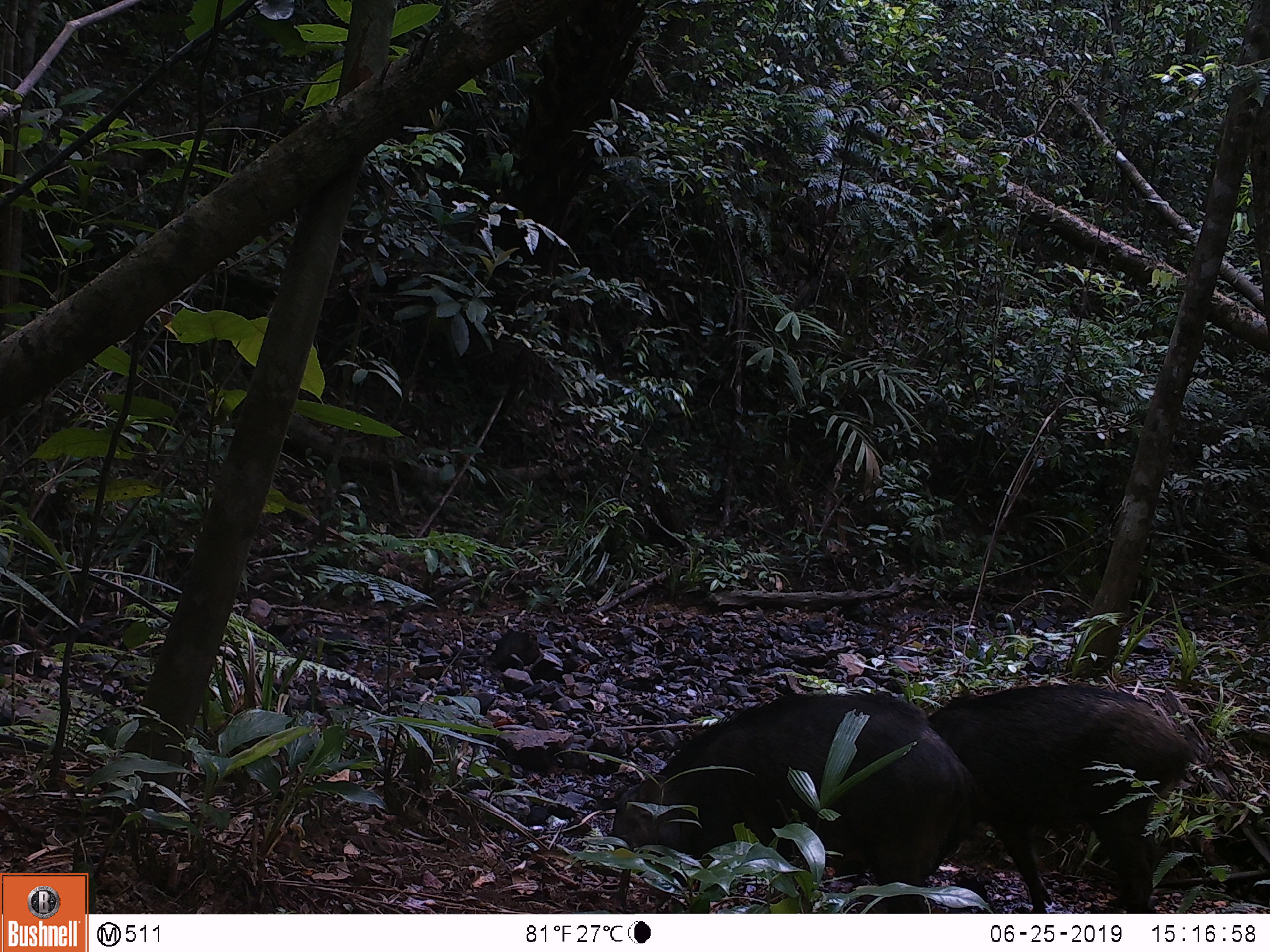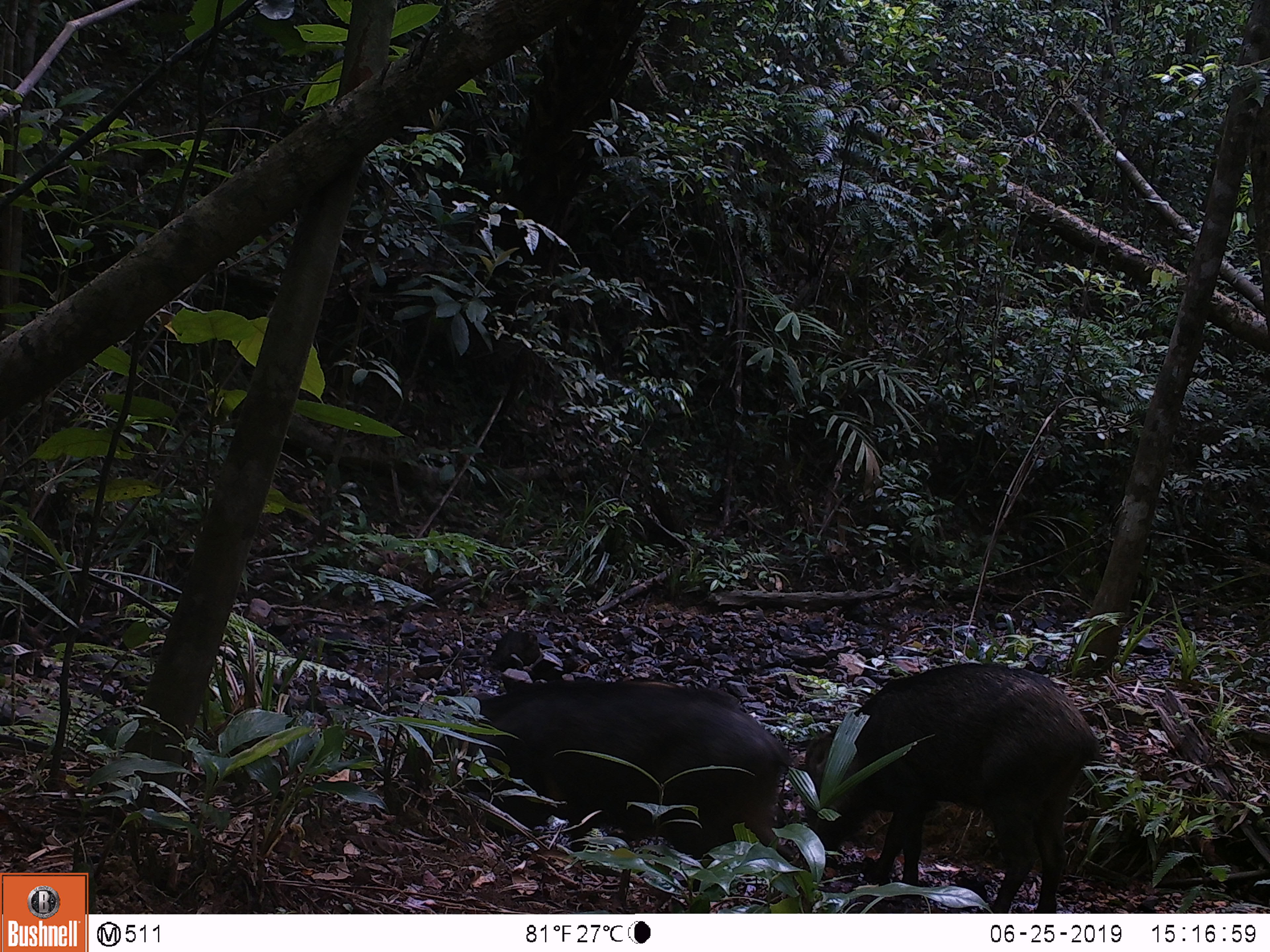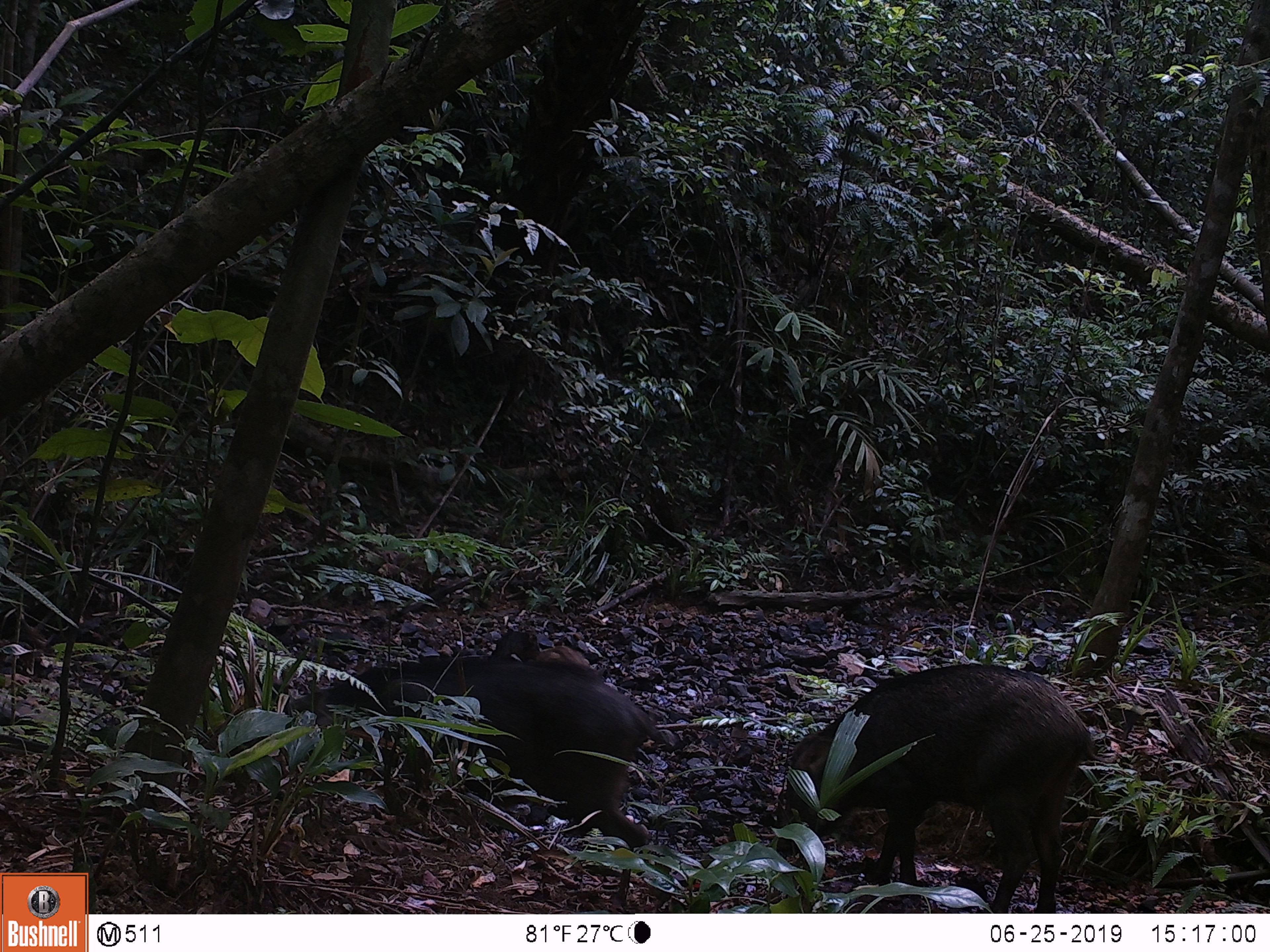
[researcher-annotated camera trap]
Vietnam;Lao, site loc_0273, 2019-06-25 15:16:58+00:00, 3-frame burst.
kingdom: Animalia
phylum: Chordata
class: Mammalia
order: Artiodactyla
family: Suidae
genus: Sus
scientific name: Sus scrofa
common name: eurasian wild pig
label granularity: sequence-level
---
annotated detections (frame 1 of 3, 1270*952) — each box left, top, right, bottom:
eurasian wild pig: 609, 691, 978, 913; 925, 682, 1203, 913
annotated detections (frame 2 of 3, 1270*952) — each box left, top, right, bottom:
eurasian wild pig: 801, 661, 1098, 913; 425, 681, 791, 881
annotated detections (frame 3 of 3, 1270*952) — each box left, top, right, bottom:
eurasian wild pig: 291, 638, 664, 849; 777, 662, 1088, 913